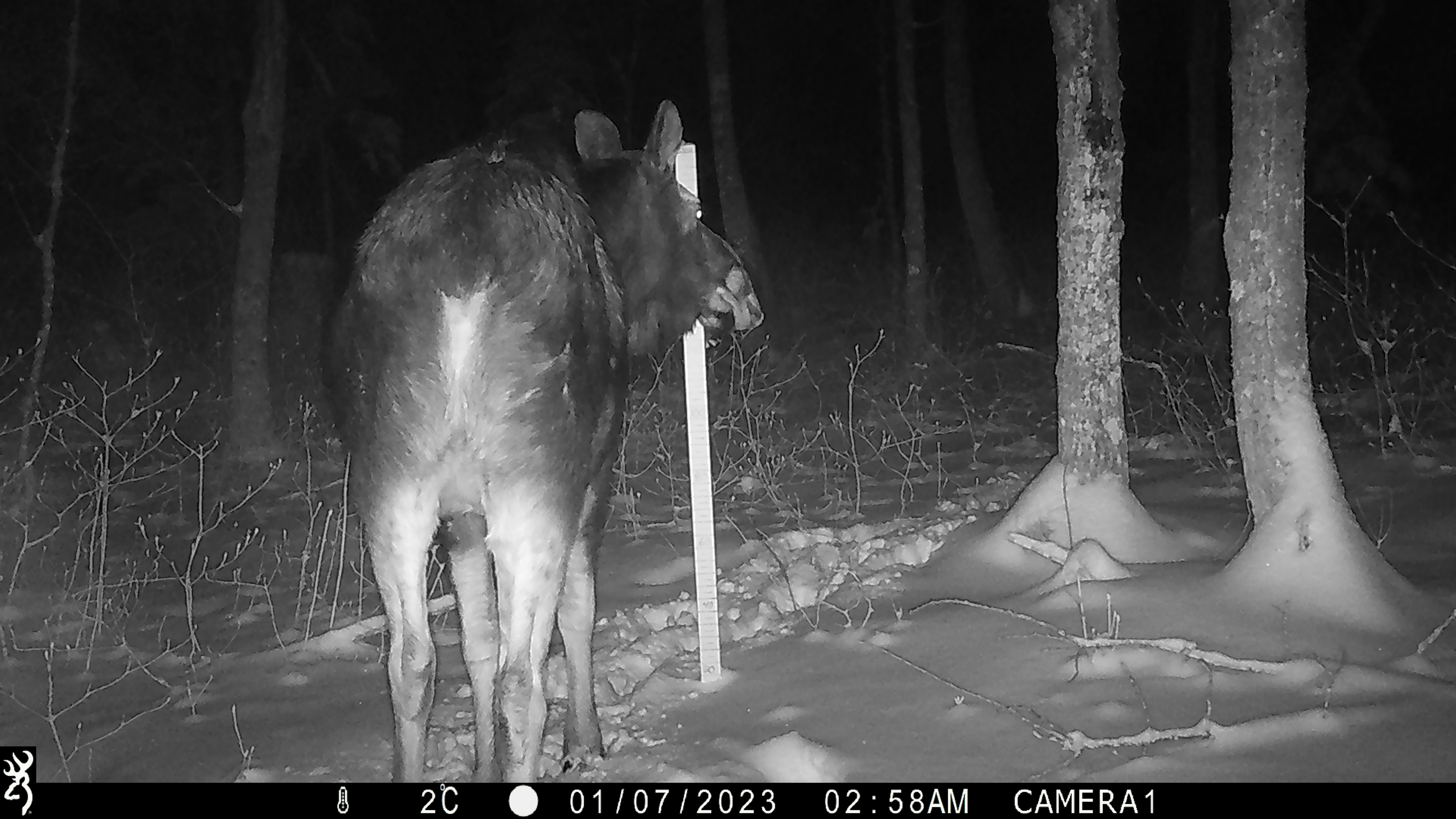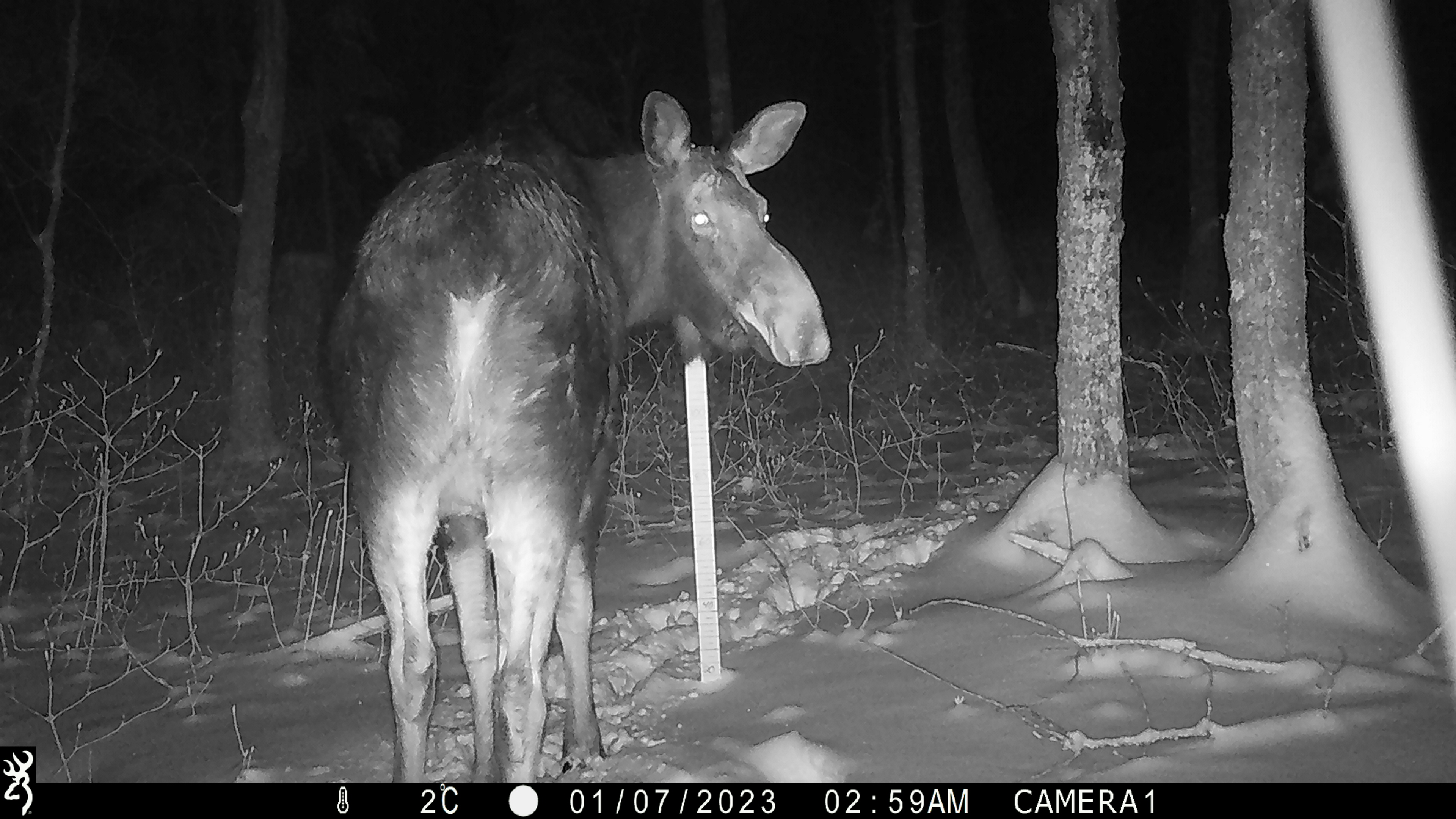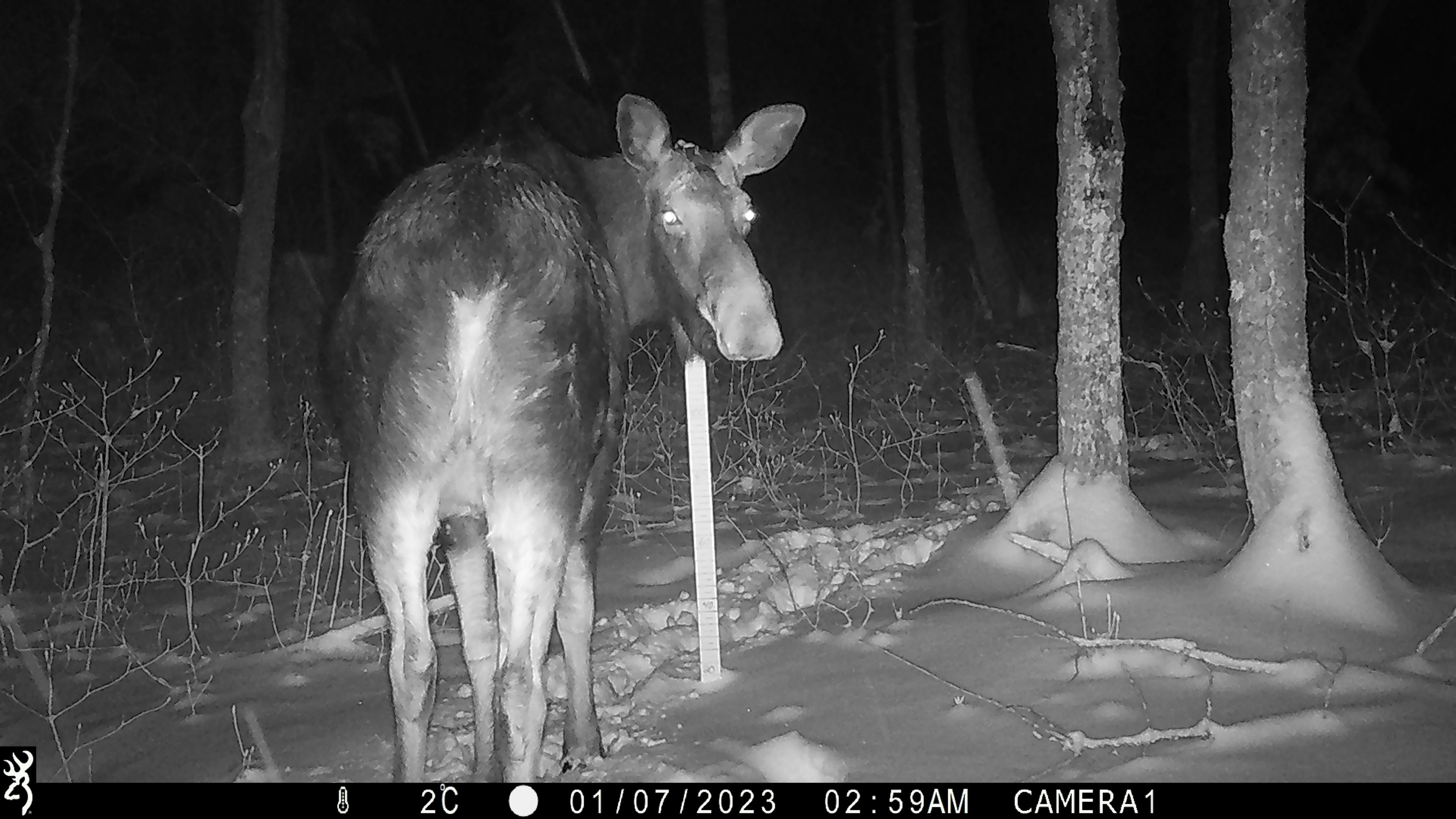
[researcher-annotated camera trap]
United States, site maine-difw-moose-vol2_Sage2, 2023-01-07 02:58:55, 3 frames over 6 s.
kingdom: Animalia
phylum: Chordata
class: Mammalia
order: Artiodactyla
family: Cervidae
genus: Alces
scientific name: Alces alces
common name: moose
Moose (Alces alces).